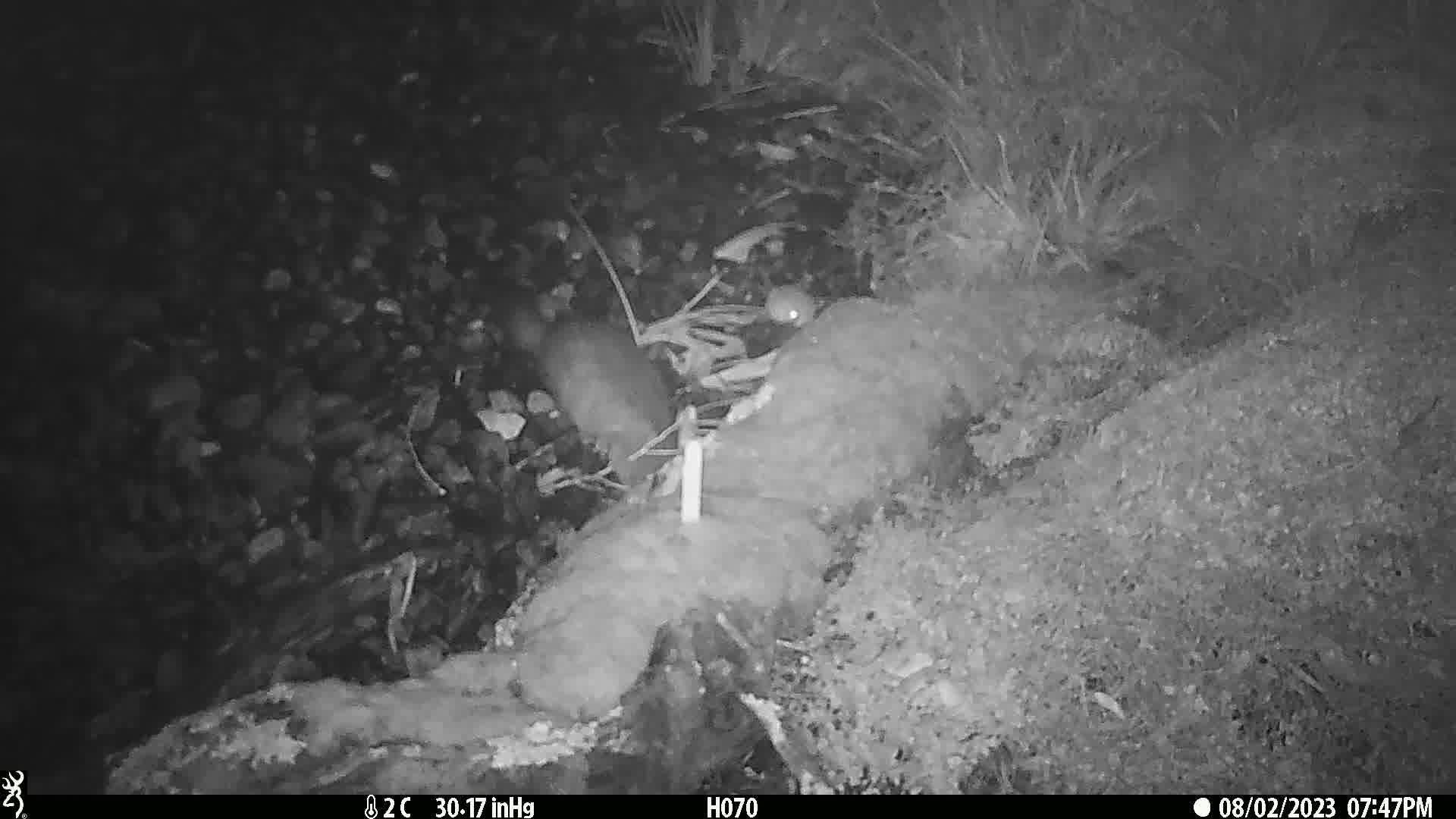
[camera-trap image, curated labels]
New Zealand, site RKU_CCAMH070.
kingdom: Animalia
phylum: Chordata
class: Mammalia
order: Diprotodontia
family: Phalangeridae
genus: Trichosurus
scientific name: Trichosurus vulpecula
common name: common brushtail possum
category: possum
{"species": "possum (common brushtail possum) (Trichosurus vulpecula)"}